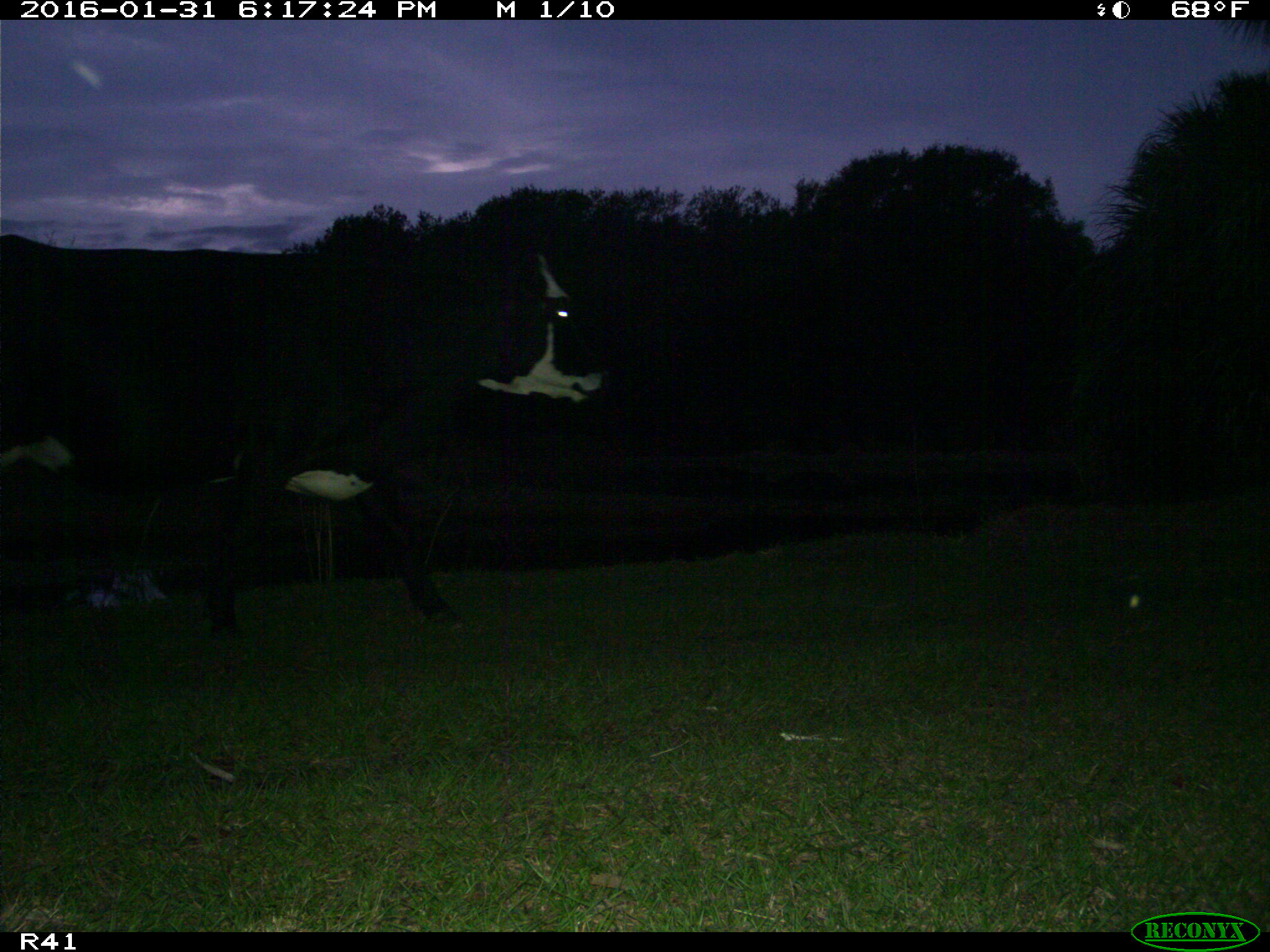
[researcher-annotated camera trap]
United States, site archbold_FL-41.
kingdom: Animalia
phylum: Chordata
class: Mammalia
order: Artiodactyla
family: Bovidae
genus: Bos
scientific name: Bos taurus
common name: domestic cow